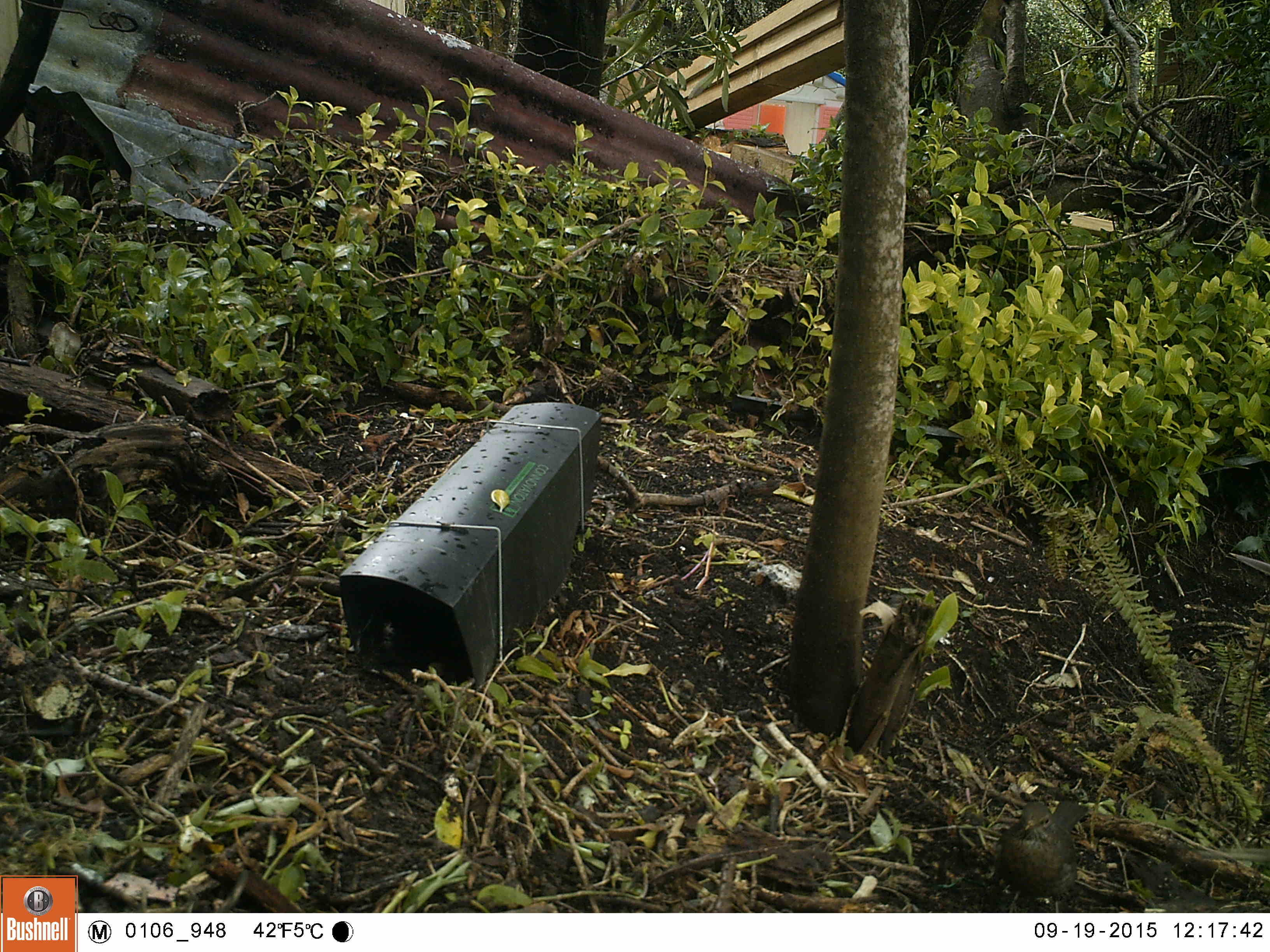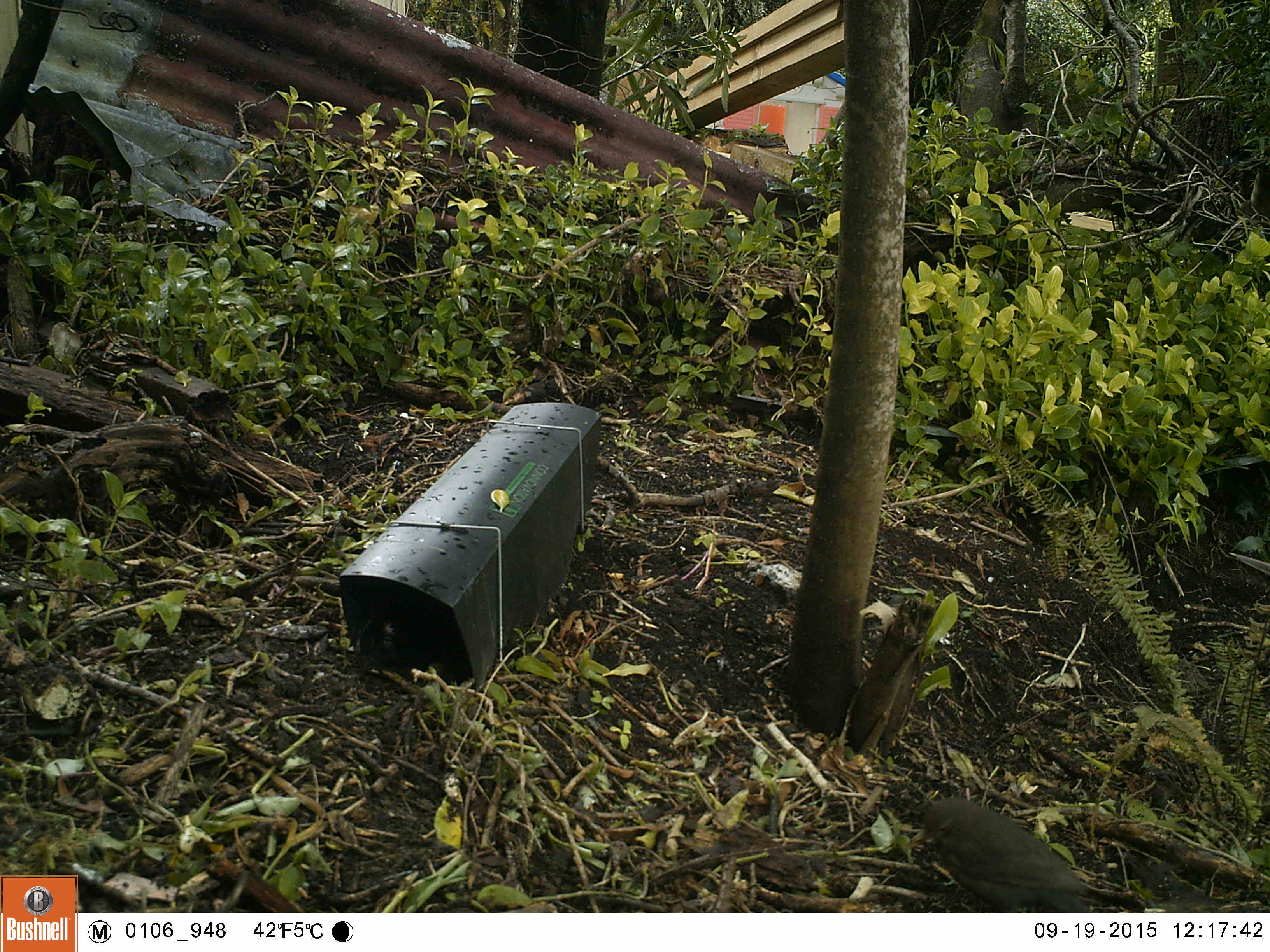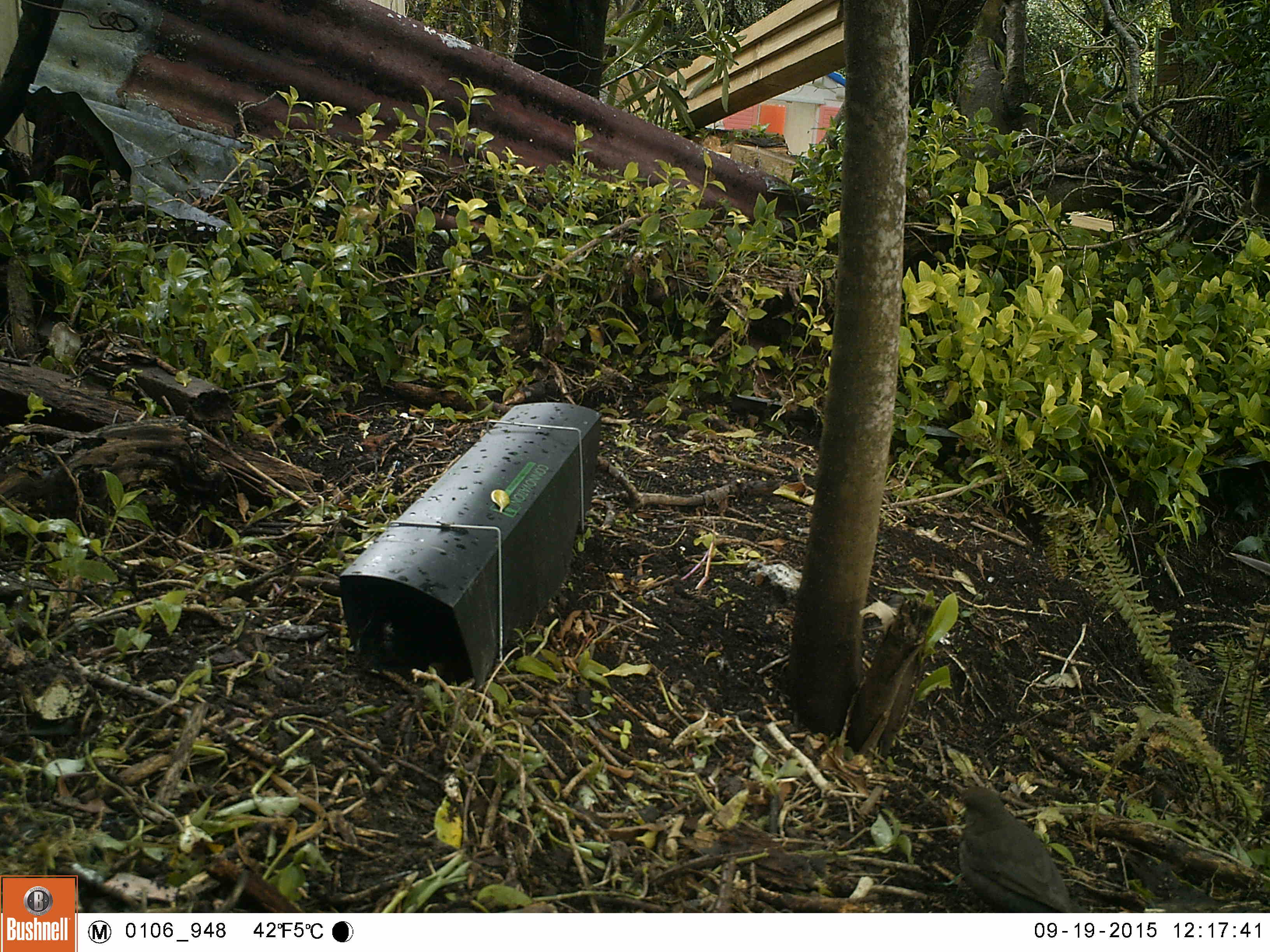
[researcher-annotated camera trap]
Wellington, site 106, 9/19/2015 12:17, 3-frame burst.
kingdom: Animalia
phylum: Chordata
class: Aves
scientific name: Aves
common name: bird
Bird (Aves).